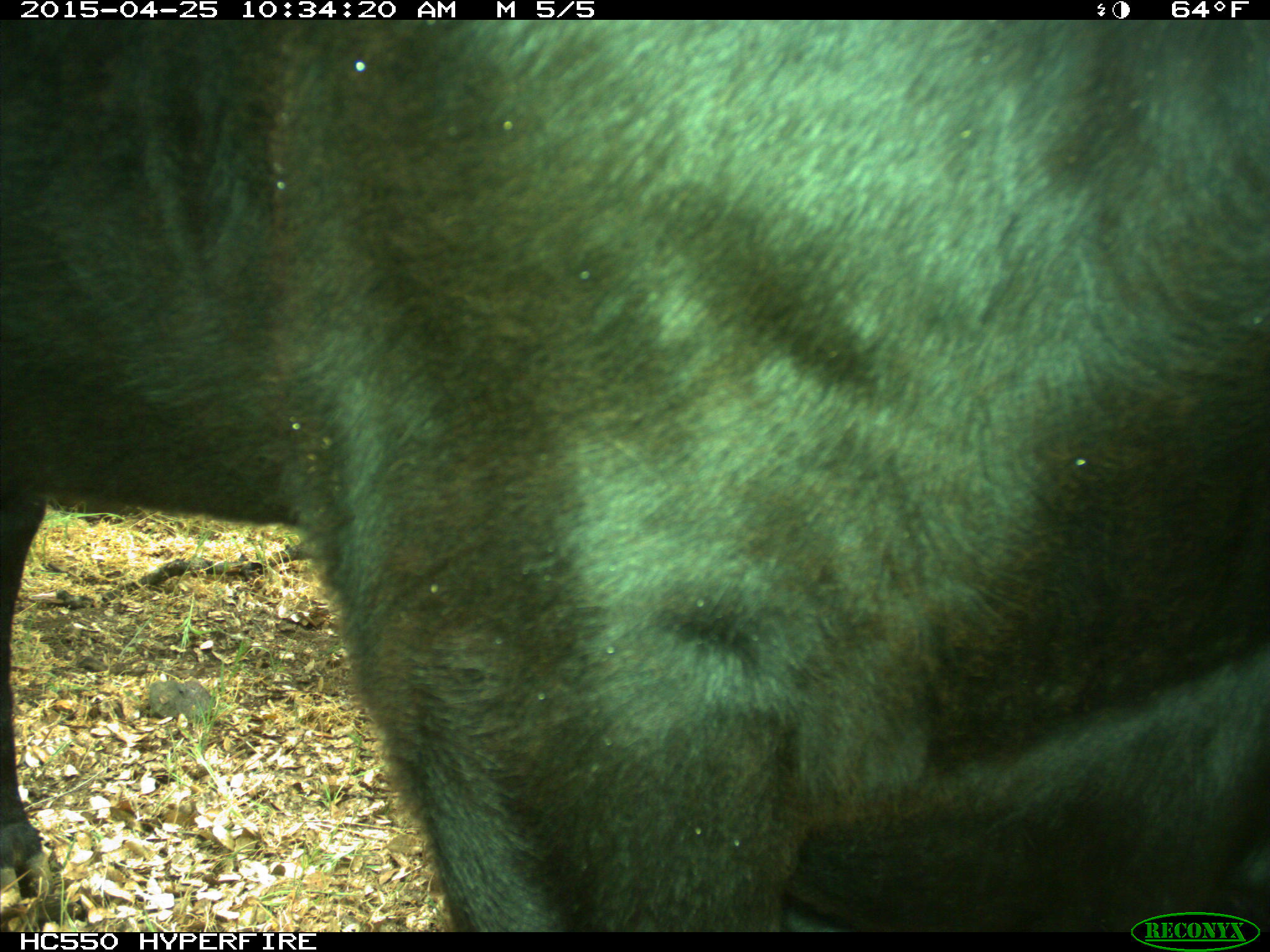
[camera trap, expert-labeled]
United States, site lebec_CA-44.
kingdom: Animalia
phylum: Chordata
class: Mammalia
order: Artiodactyla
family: Suidae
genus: Sus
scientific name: Sus scrofa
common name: wild boar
Sus scrofa (wild boar).